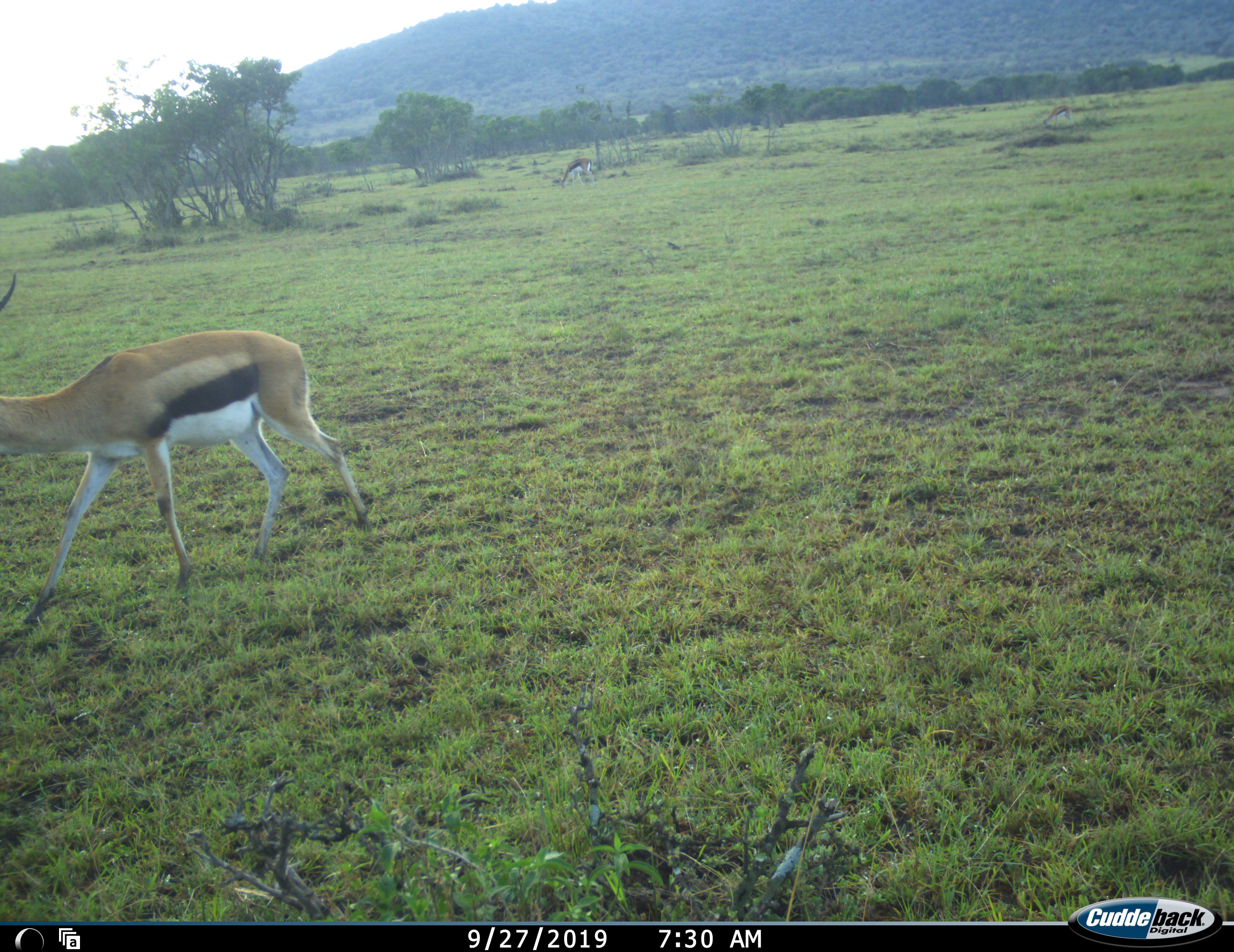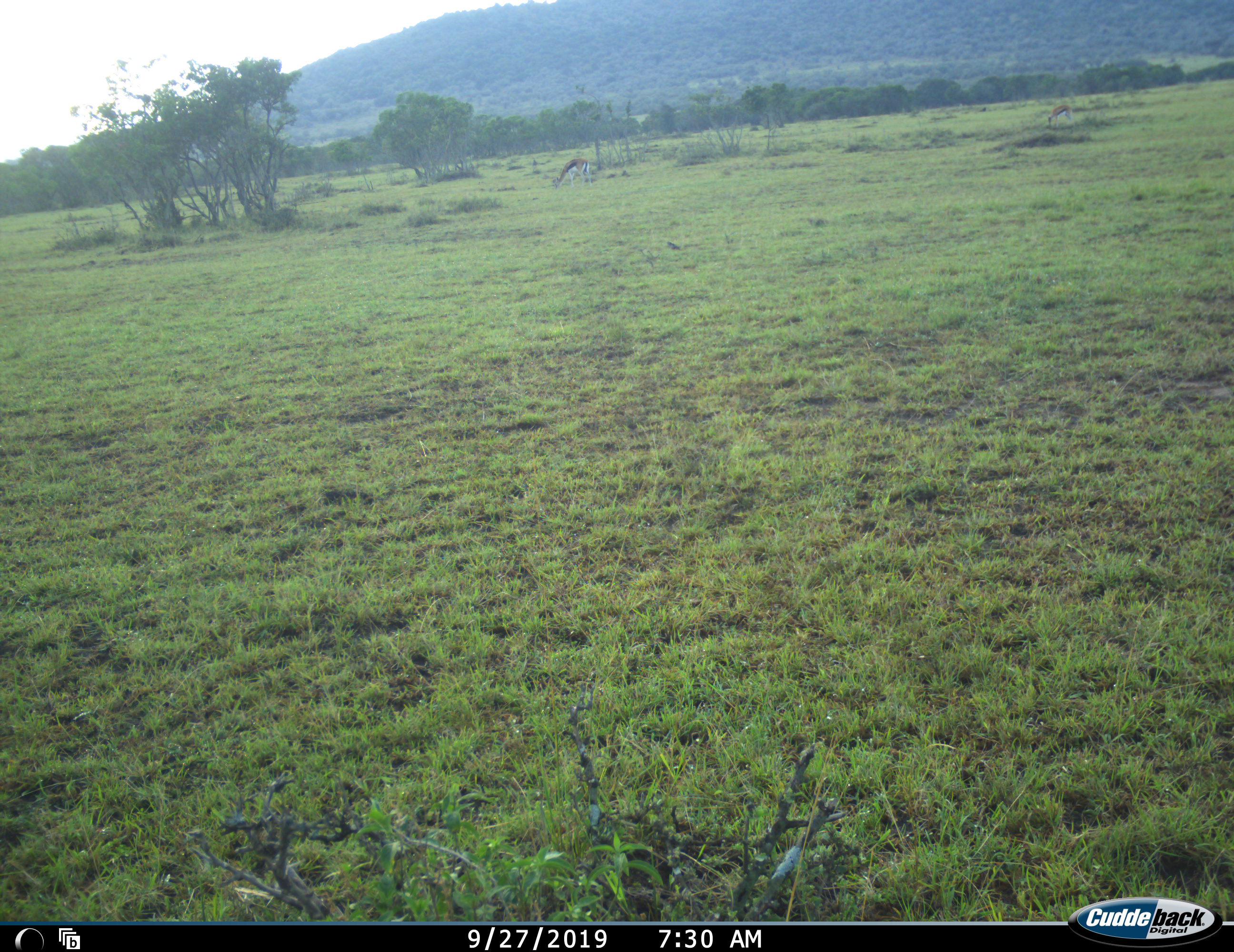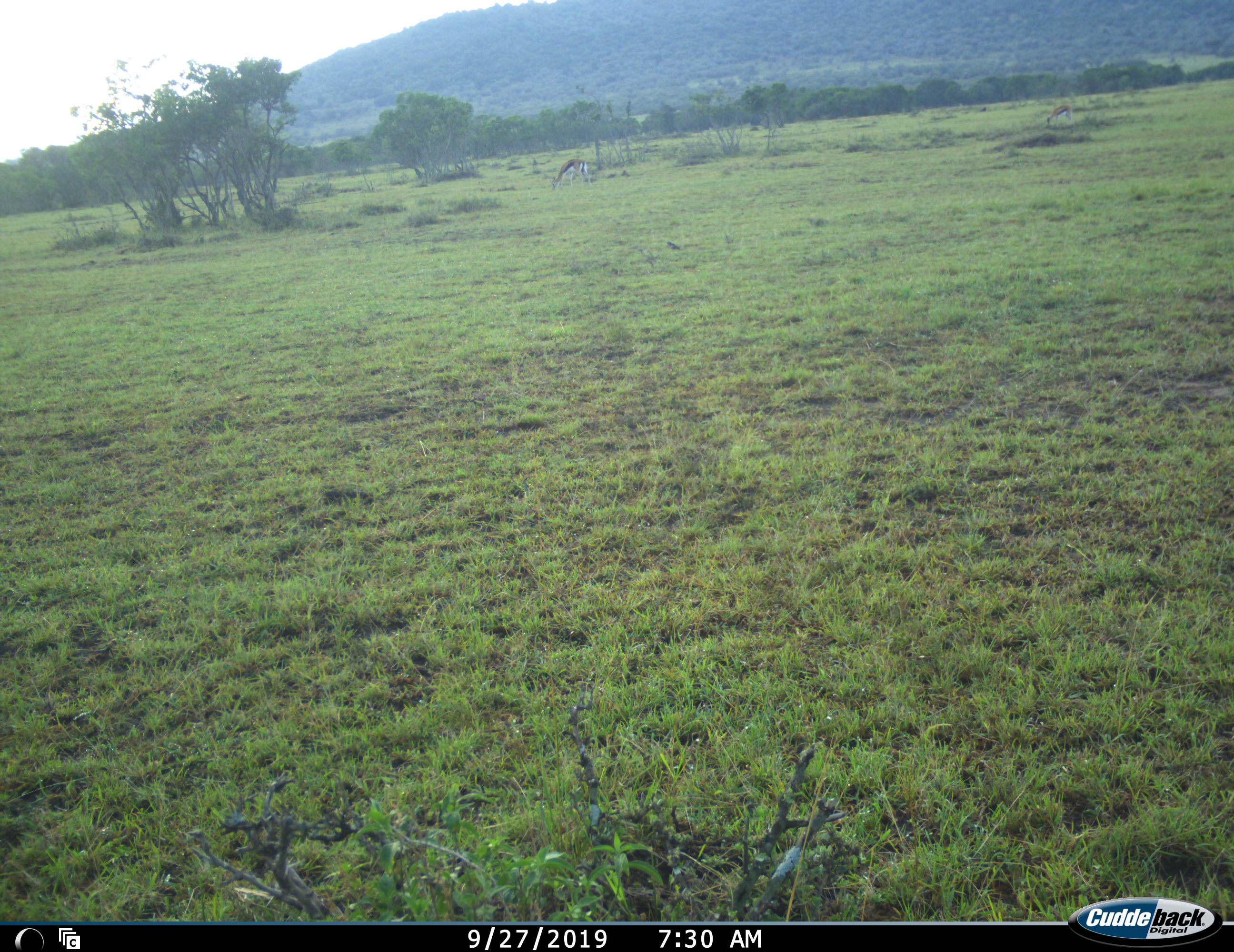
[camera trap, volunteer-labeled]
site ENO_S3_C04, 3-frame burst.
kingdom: Animalia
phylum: Chordata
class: Mammalia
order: Artiodactyla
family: Bovidae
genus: Eudorcas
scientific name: Eudorcas thomsonii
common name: thomson's gazelle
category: gazellethomsons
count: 2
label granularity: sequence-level